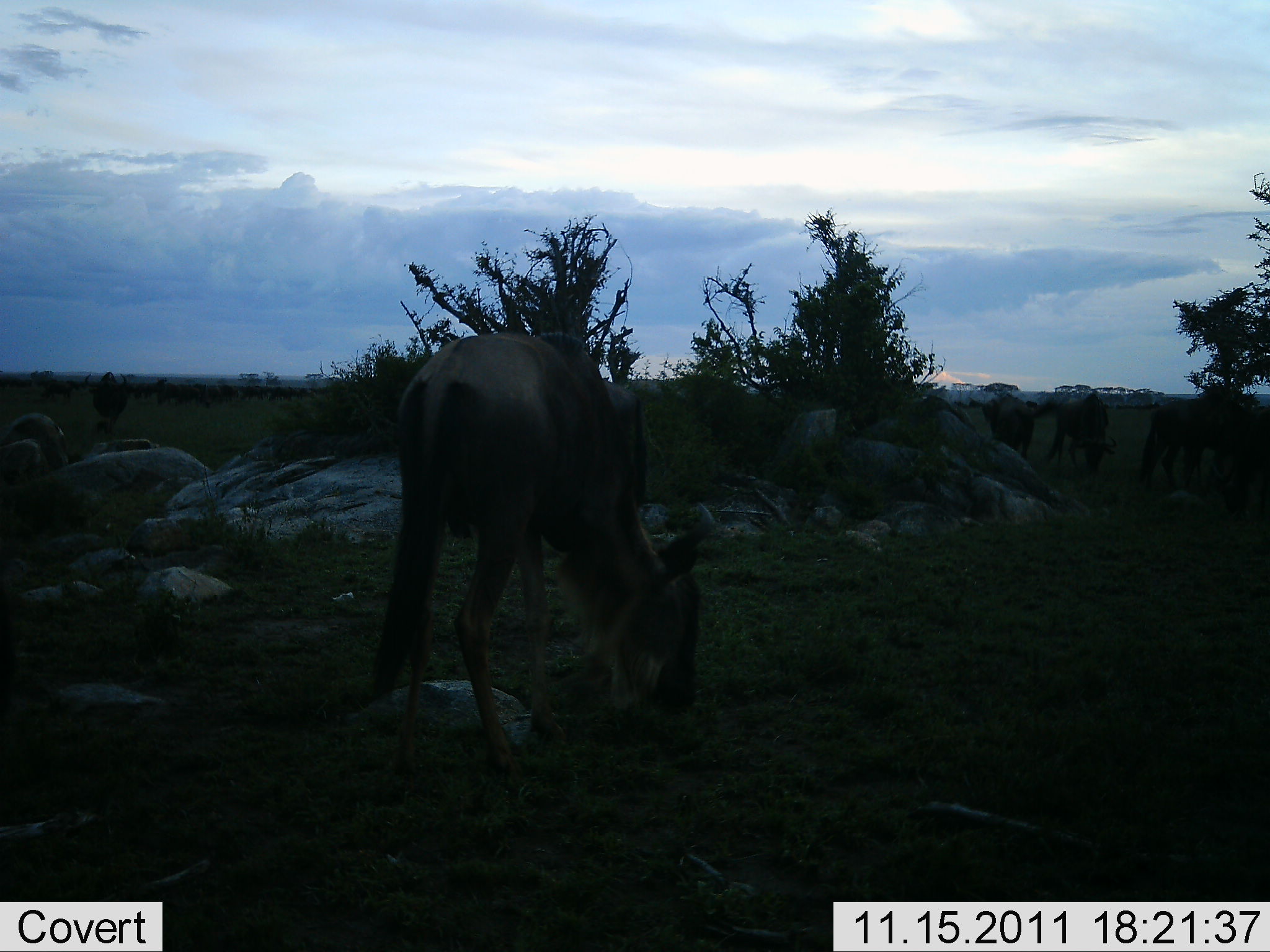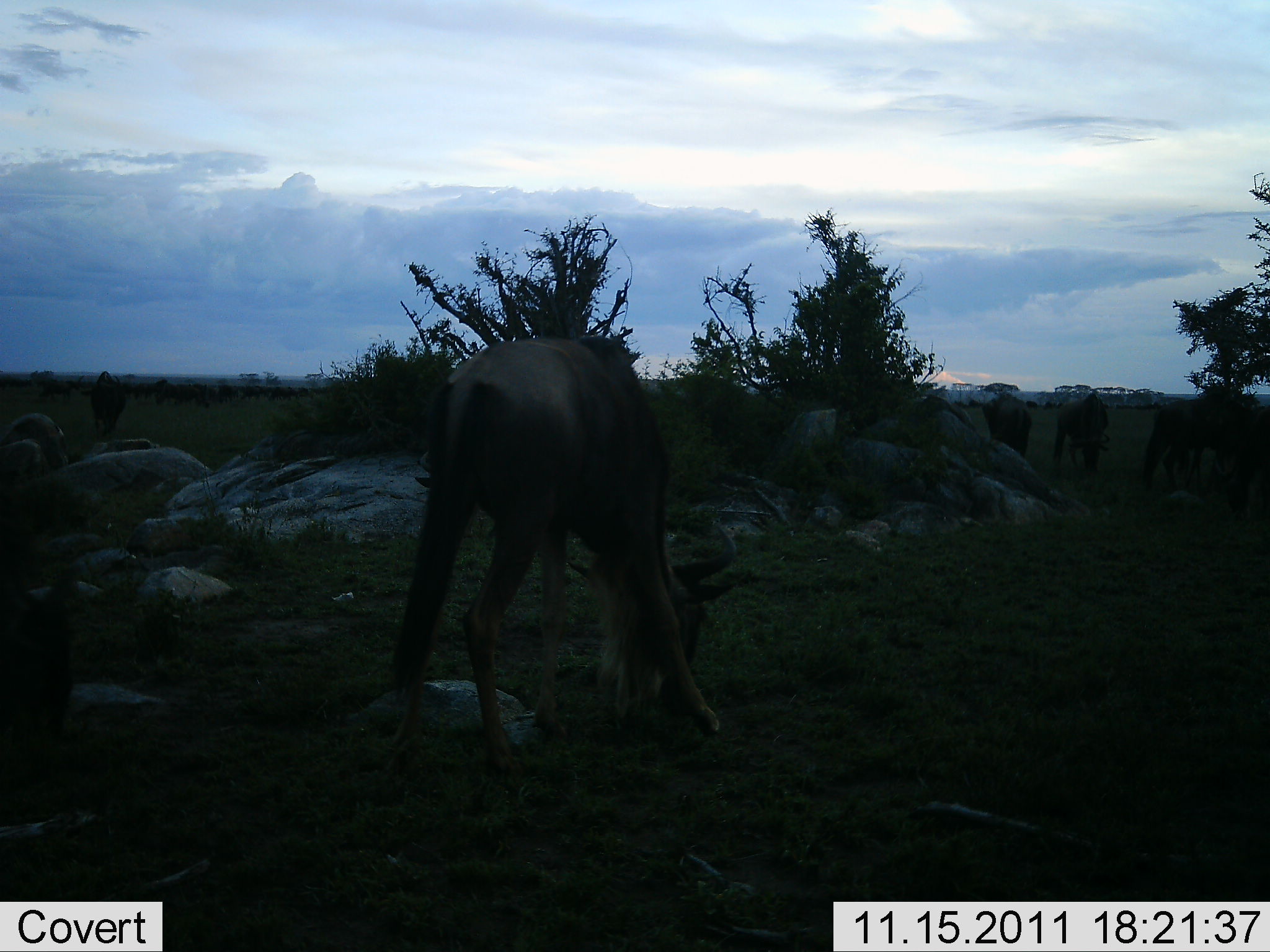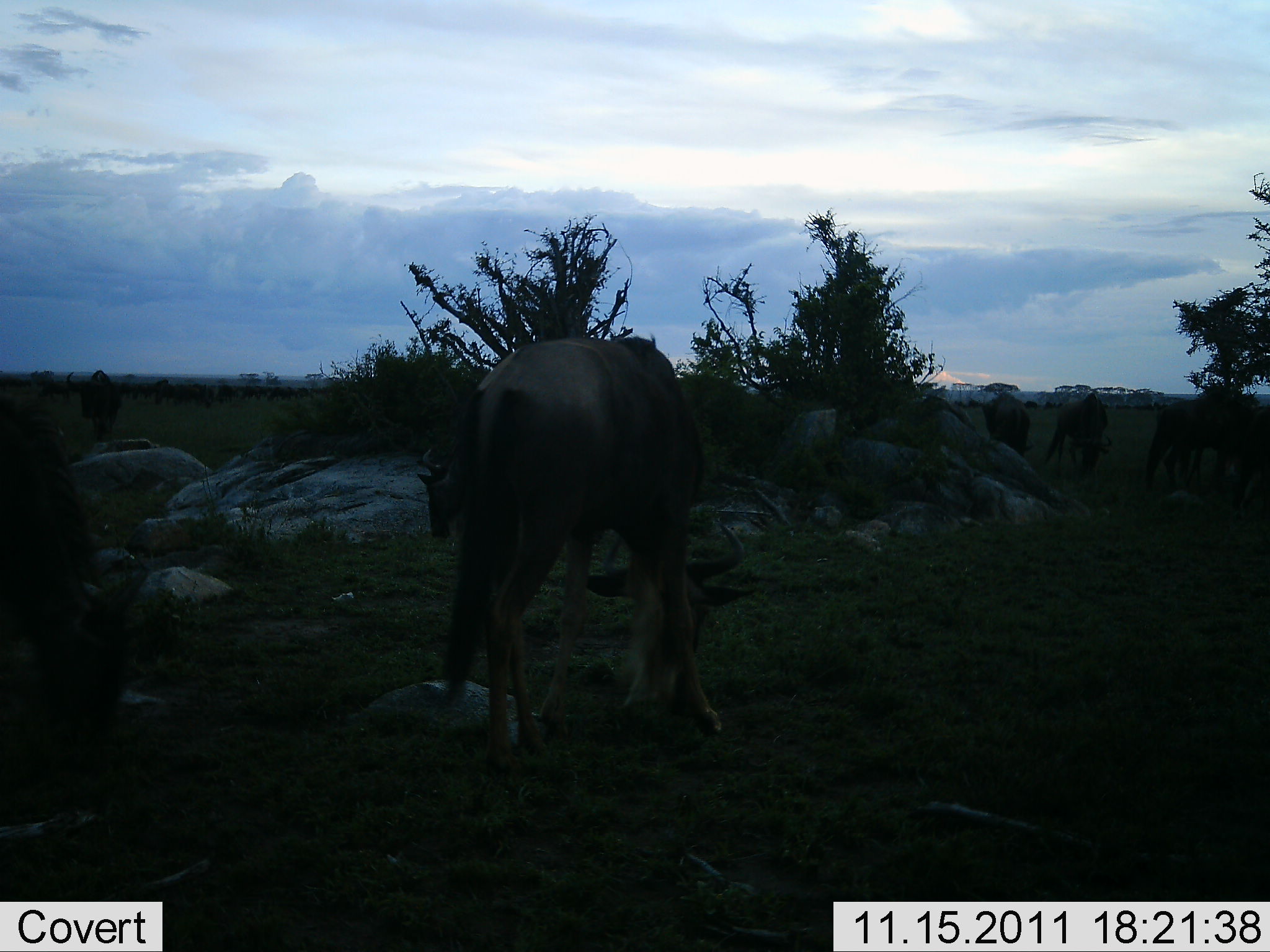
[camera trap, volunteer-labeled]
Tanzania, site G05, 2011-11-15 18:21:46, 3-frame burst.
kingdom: Animalia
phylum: Chordata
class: Mammalia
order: Artiodactyla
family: Bovidae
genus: Connochaetes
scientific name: Connochaetes taurinus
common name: blue wildebeest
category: wildebeest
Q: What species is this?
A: Wildebeest (blue wildebeest) (Connochaetes taurinus).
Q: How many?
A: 8.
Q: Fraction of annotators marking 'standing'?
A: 58%.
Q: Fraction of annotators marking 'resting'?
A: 8%.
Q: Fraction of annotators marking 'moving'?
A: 33%.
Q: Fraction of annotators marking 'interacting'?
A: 0%.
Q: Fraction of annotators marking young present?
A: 0%.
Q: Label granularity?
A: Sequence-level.